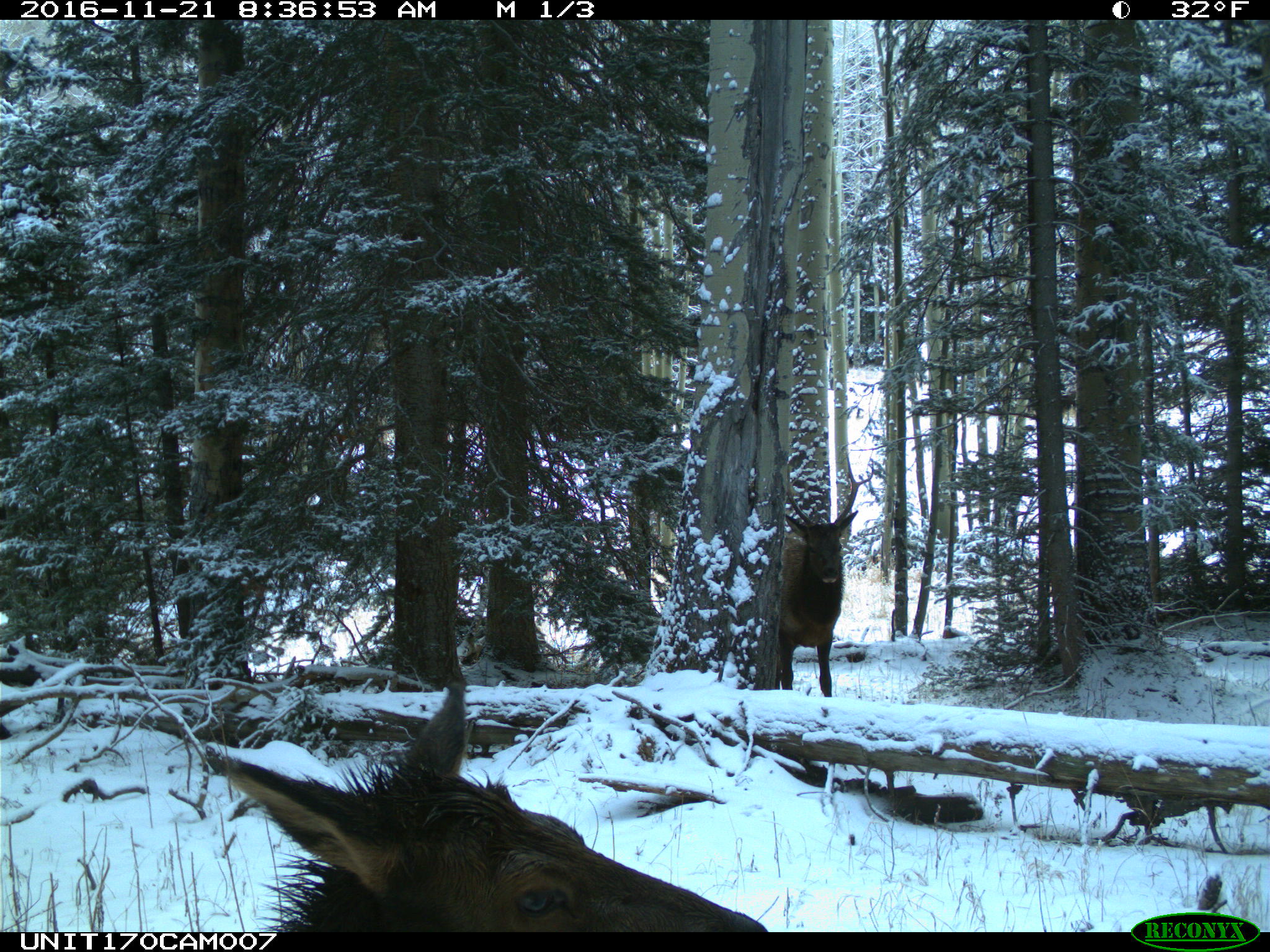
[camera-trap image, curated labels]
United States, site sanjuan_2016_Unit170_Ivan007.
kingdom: Animalia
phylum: Chordata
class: Mammalia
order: Artiodactyla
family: Cervidae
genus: Cervus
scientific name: Cervus elaphus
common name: red deer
Cervus elaphus (red deer).